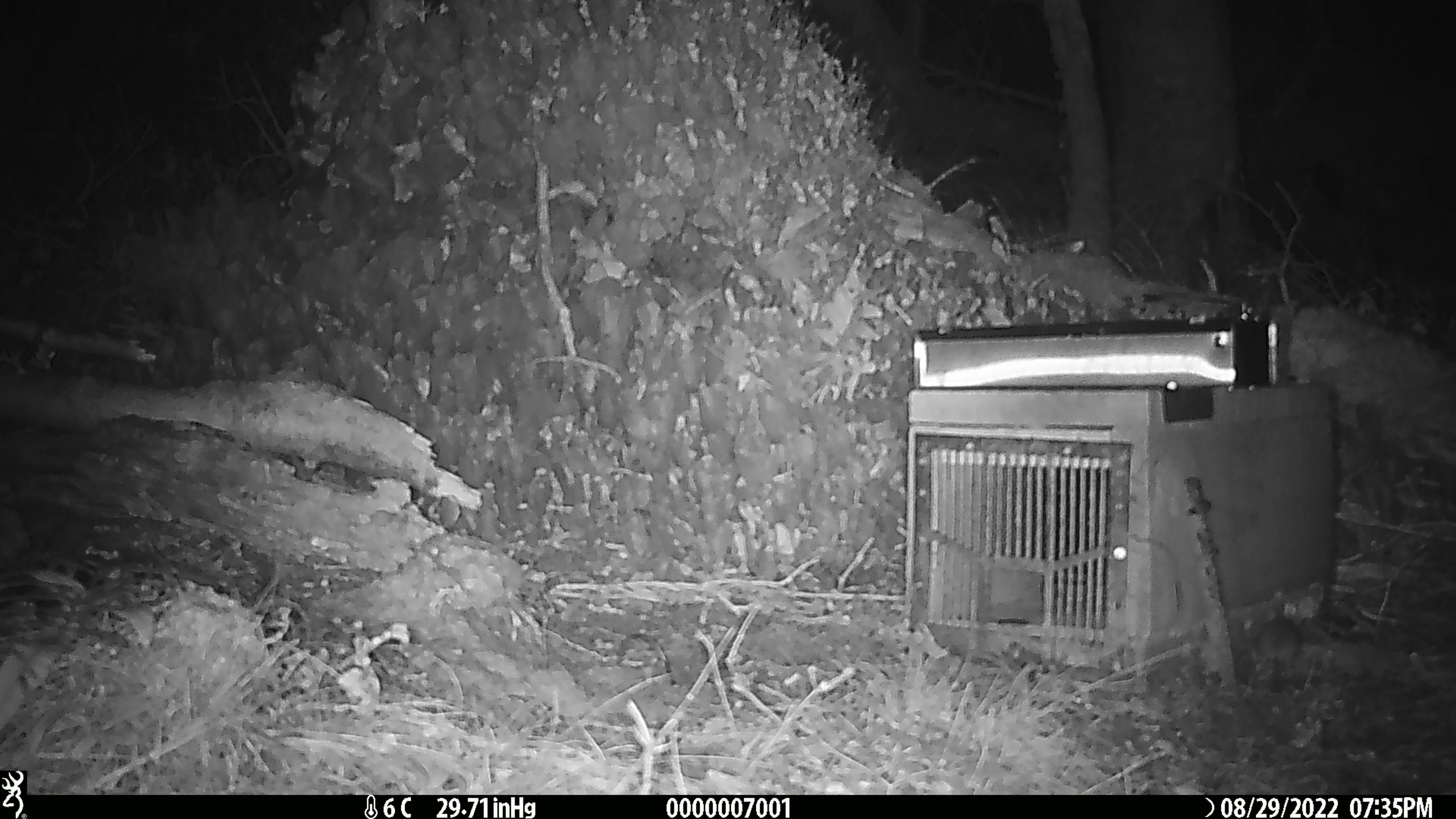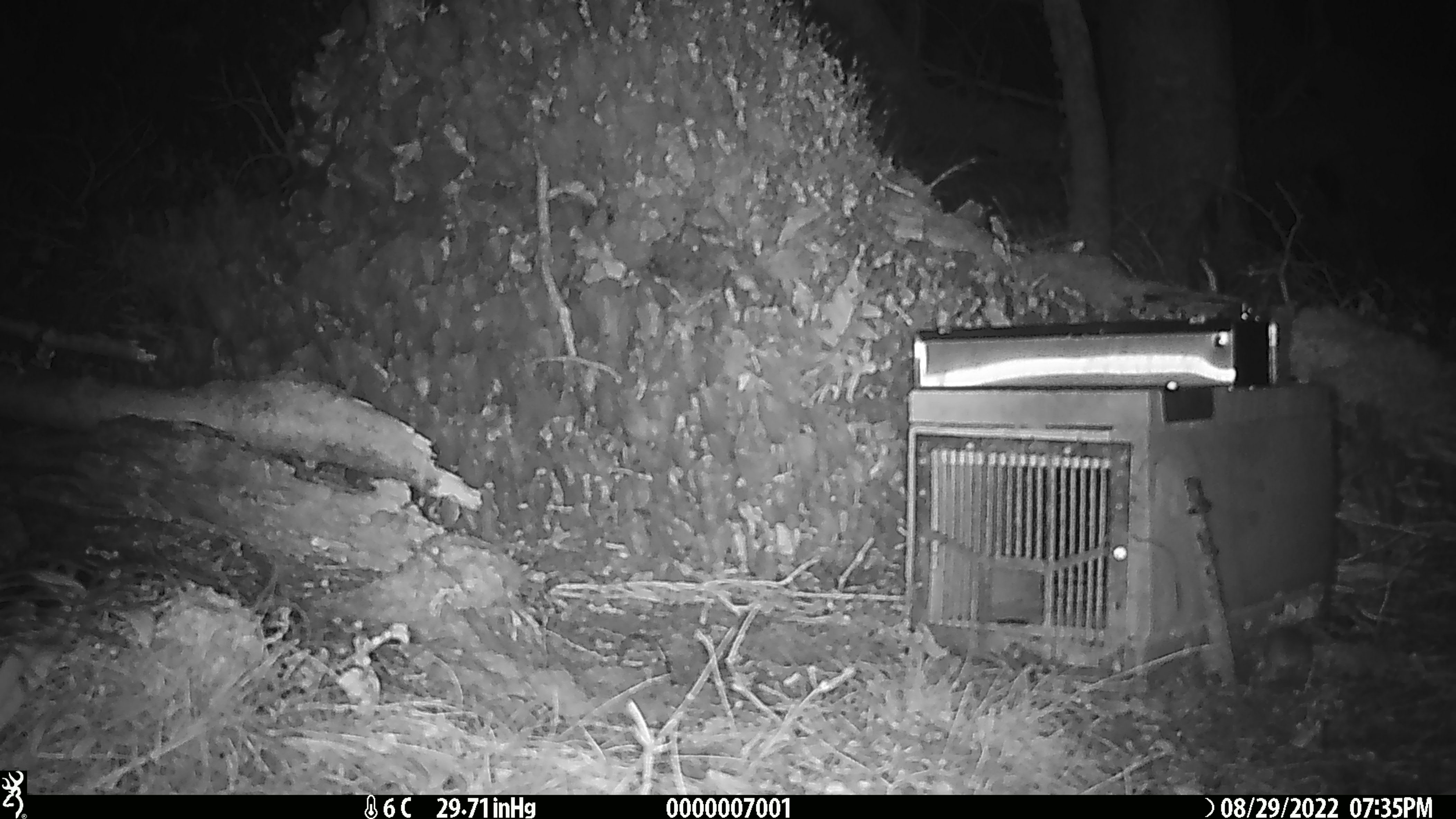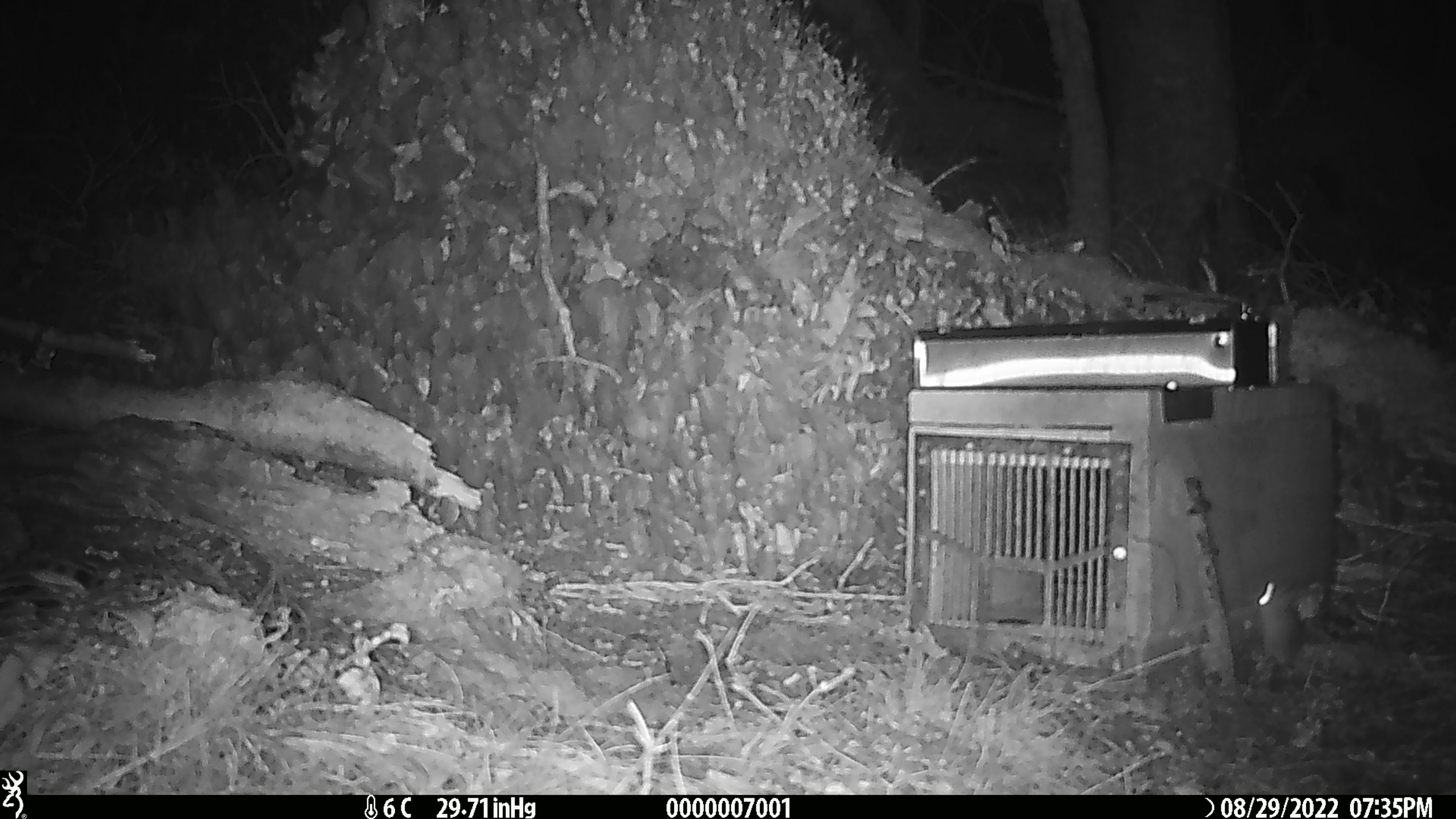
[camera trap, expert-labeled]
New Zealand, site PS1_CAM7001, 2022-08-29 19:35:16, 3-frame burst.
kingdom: Animalia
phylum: Chordata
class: Mammalia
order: Rodentia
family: Muridae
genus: Mus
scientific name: Mus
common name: mouse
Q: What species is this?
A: Mouse (Mus).